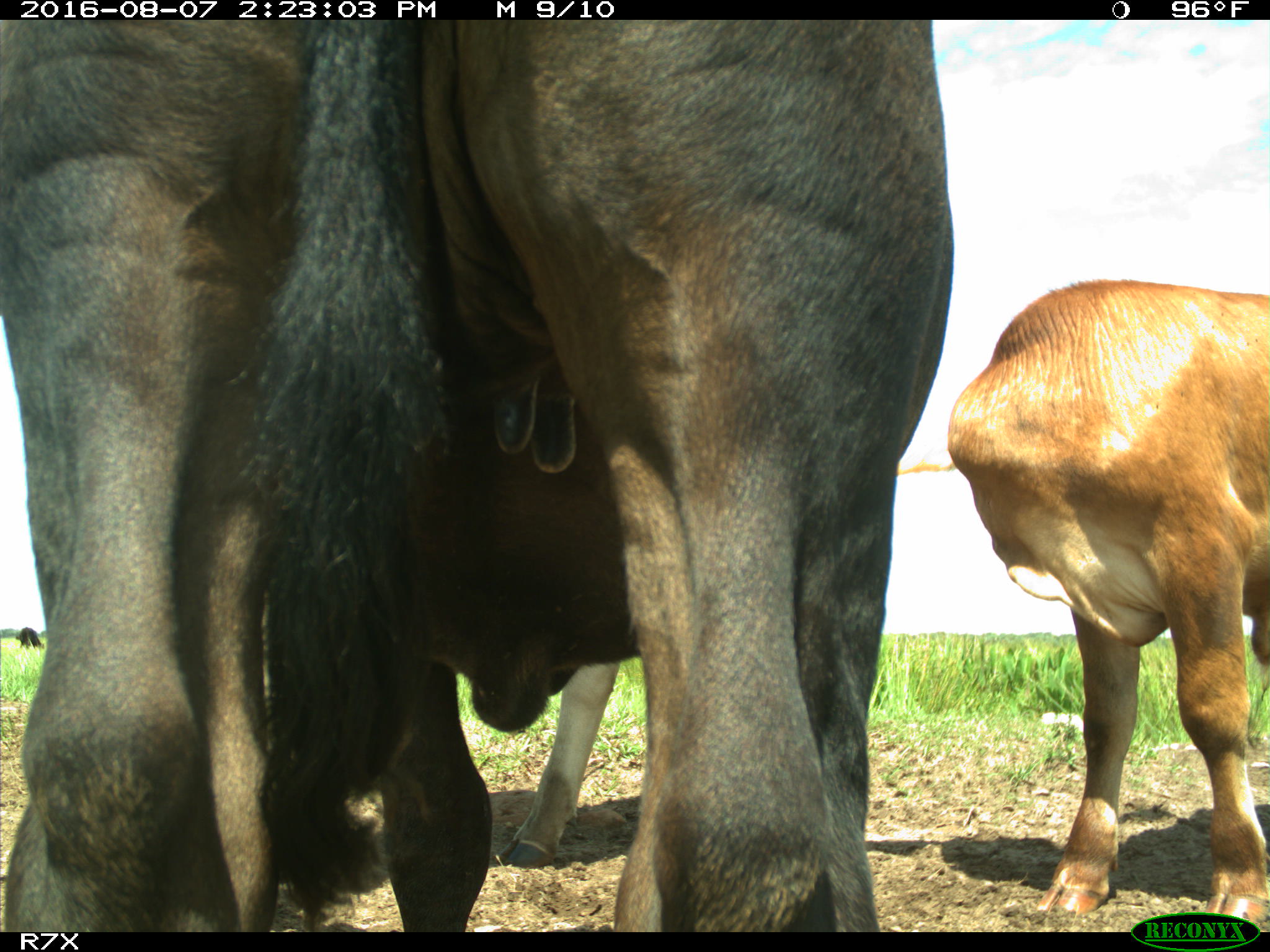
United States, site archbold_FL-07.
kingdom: Animalia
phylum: Chordata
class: Mammalia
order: Artiodactyla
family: Bovidae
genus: Bos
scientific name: Bos taurus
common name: domestic cow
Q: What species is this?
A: Bos taurus (domestic cow).